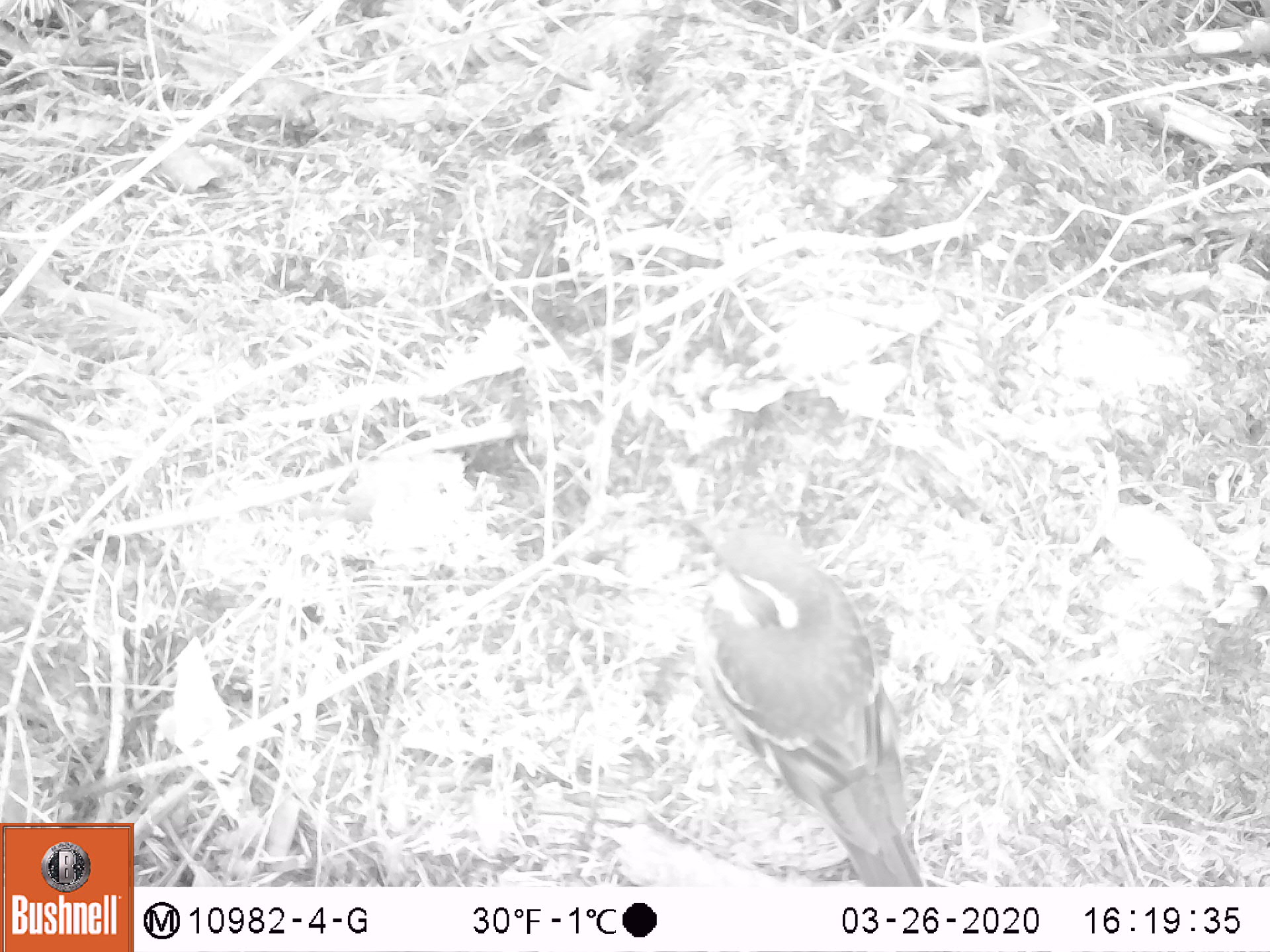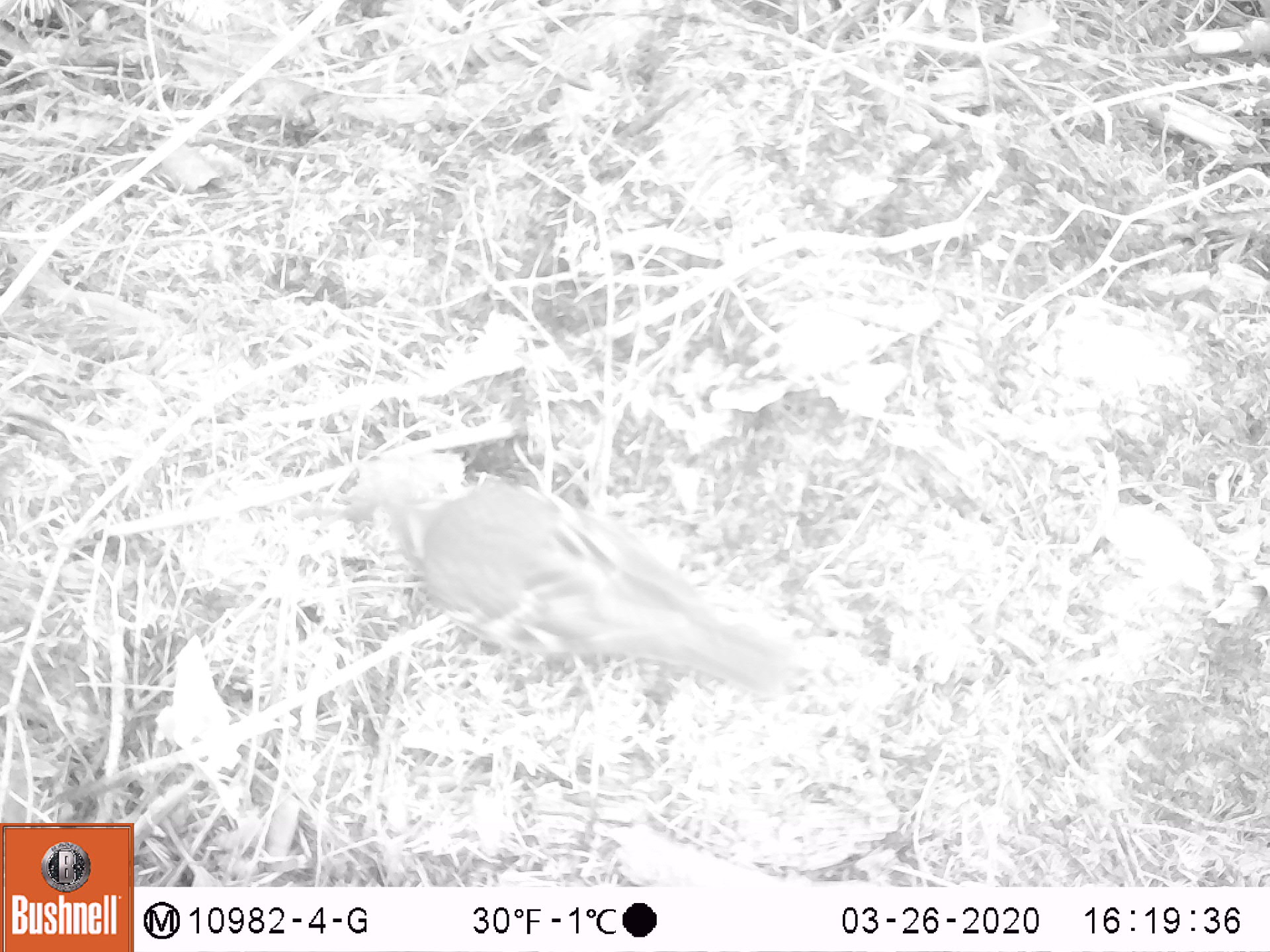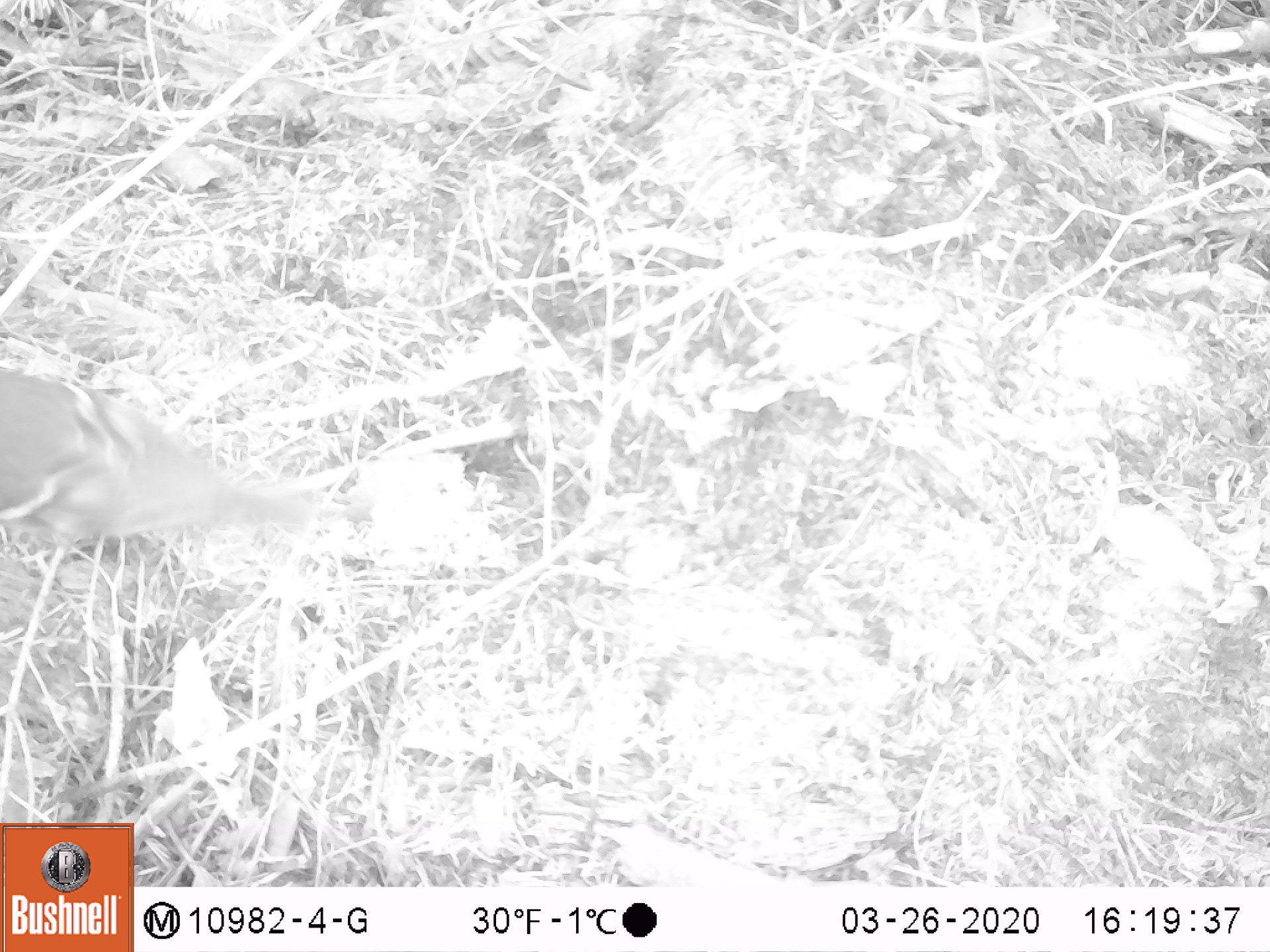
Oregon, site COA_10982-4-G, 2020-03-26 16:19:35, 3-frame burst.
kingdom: Animalia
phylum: Chordata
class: Aves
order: Passeriformes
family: Turdidae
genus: Ixoreus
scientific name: Ixoreus naevius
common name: varied thrush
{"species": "varied thrush (Ixoreus naevius)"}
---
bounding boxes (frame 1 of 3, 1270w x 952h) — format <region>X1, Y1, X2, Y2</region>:
varied thrush: <region>695, 521, 922, 885</region>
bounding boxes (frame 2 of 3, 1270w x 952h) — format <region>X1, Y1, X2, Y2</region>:
varied thrush: <region>363, 479, 792, 695</region>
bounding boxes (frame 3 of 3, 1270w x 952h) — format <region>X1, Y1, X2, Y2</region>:
varied thrush: <region>0, 370, 310, 532</region>